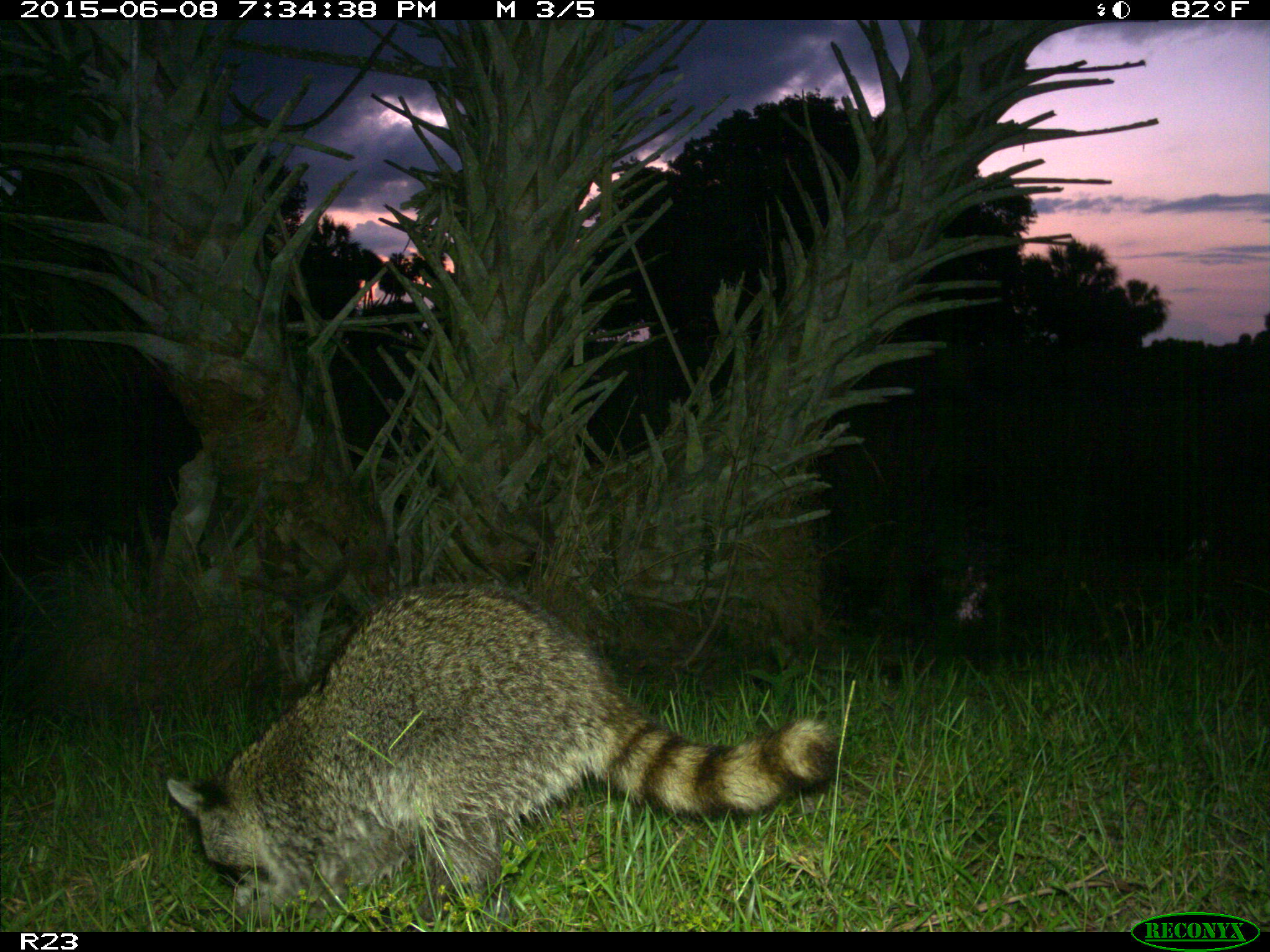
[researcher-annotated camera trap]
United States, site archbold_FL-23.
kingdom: Animalia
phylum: Chordata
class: Mammalia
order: Artiodactyla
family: Bovidae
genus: Bos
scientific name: Bos taurus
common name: domestic cow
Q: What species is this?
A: Bos taurus (domestic cow).